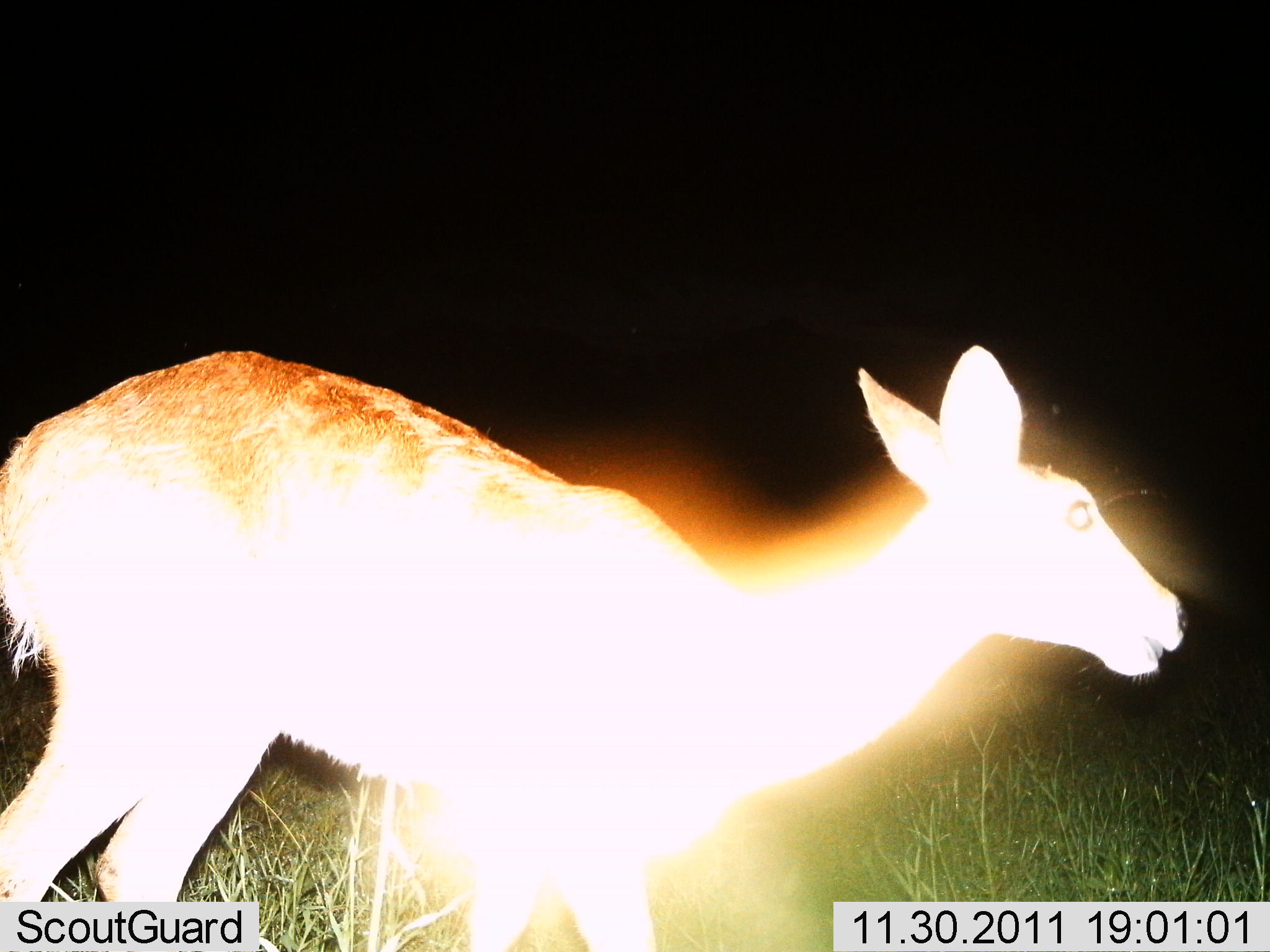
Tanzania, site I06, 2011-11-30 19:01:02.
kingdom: Animalia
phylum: Chordata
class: Mammalia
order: Artiodactyla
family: Bovidae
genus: Redunca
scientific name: Redunca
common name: reedbuck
Reedbuck (Redunca), count 1. Behavior (volunteer vote fractions): standing 58%, resting 0%, moving 42%, interacting 0%. Young present (vote fraction): 0%. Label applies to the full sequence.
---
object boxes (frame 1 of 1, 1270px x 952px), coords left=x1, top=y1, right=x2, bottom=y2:
animal: left=1, top=343, right=1187, bottom=952